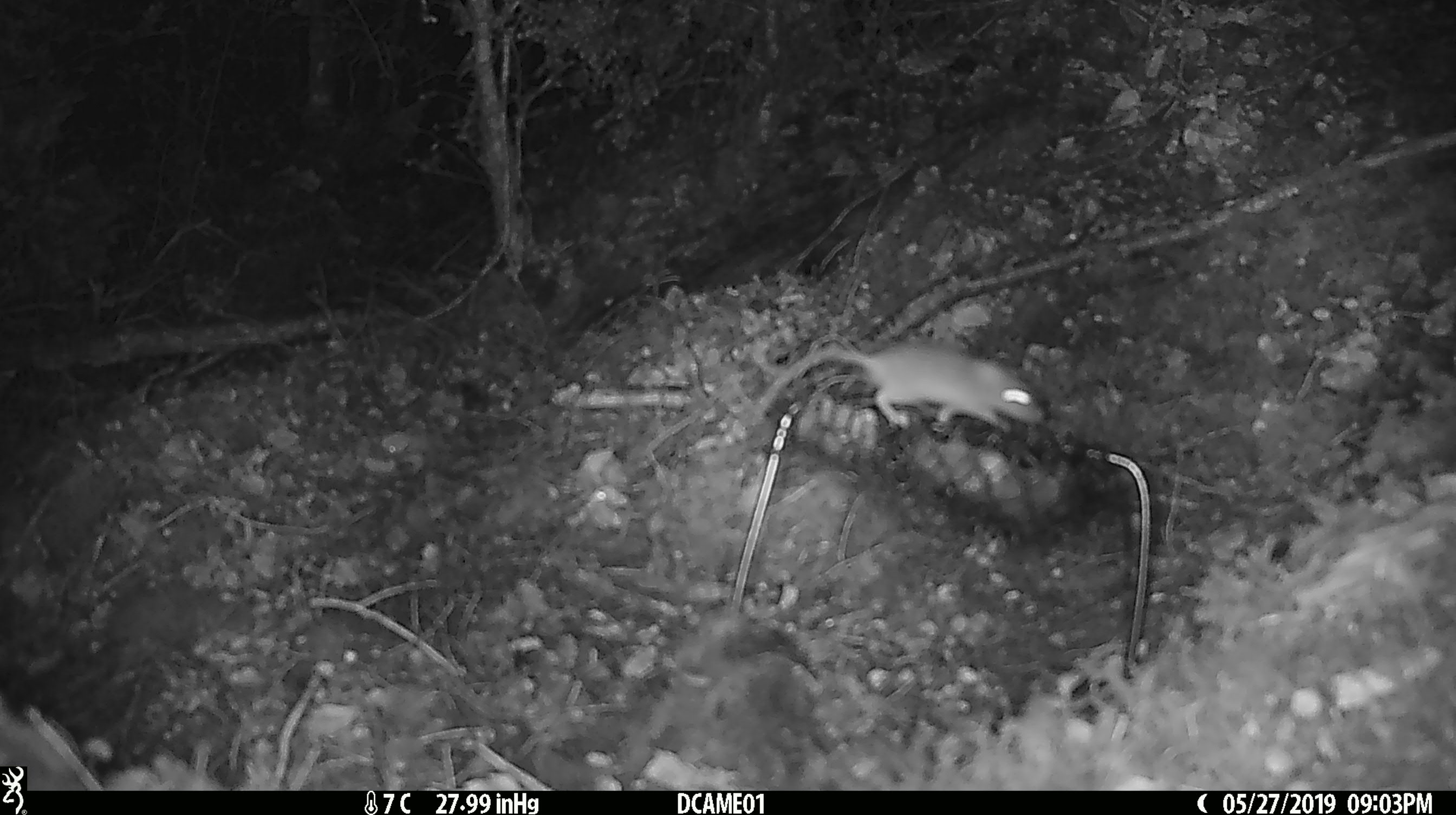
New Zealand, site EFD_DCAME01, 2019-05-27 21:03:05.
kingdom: Animalia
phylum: Chordata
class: Mammalia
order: Rodentia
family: Muridae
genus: Mus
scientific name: Mus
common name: mouse